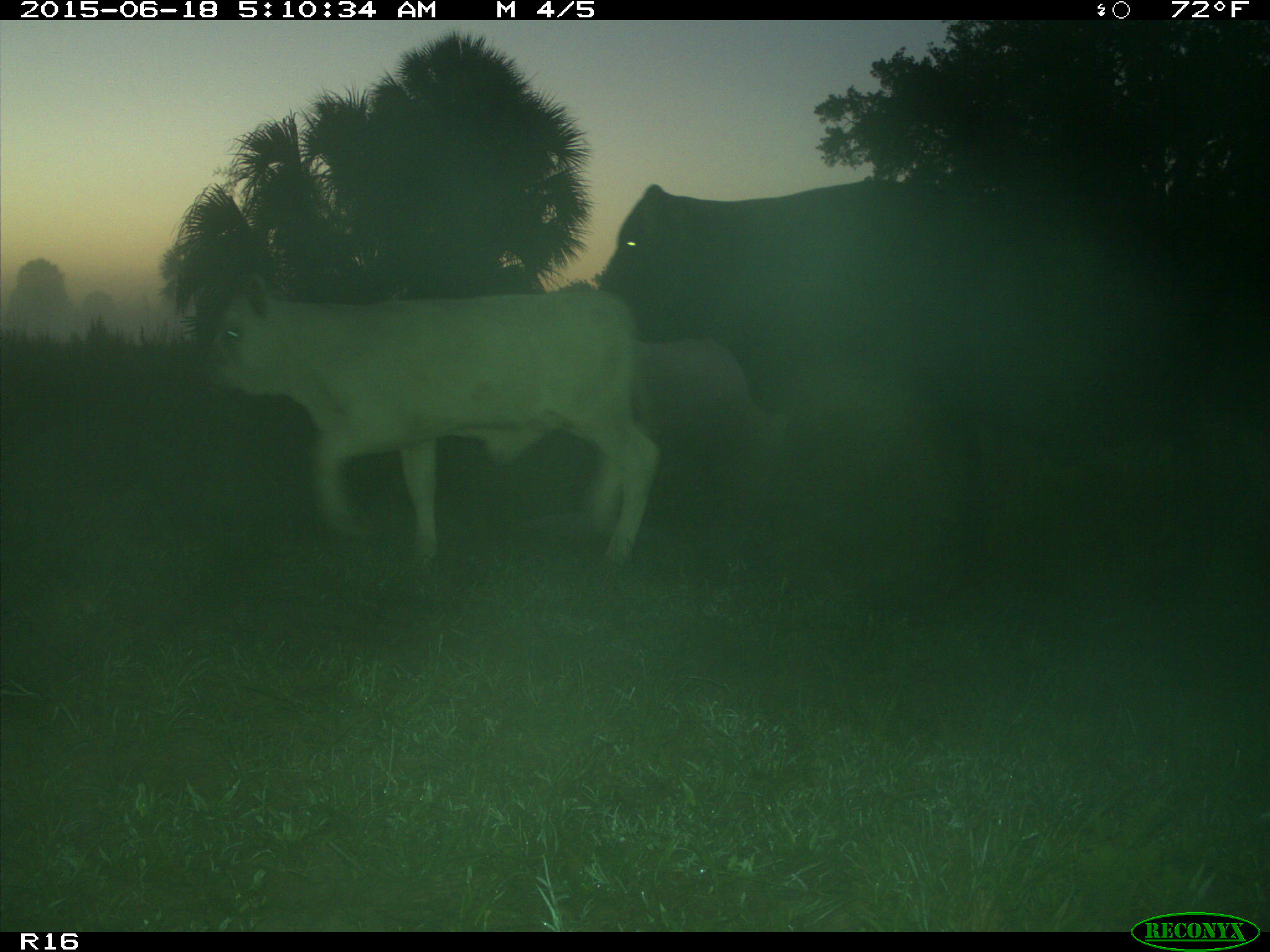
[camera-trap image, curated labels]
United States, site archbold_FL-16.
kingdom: Animalia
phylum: Chordata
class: Mammalia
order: Artiodactyla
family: Bovidae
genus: Bos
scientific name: Bos taurus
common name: domestic cow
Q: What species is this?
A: Bos taurus (domestic cow).